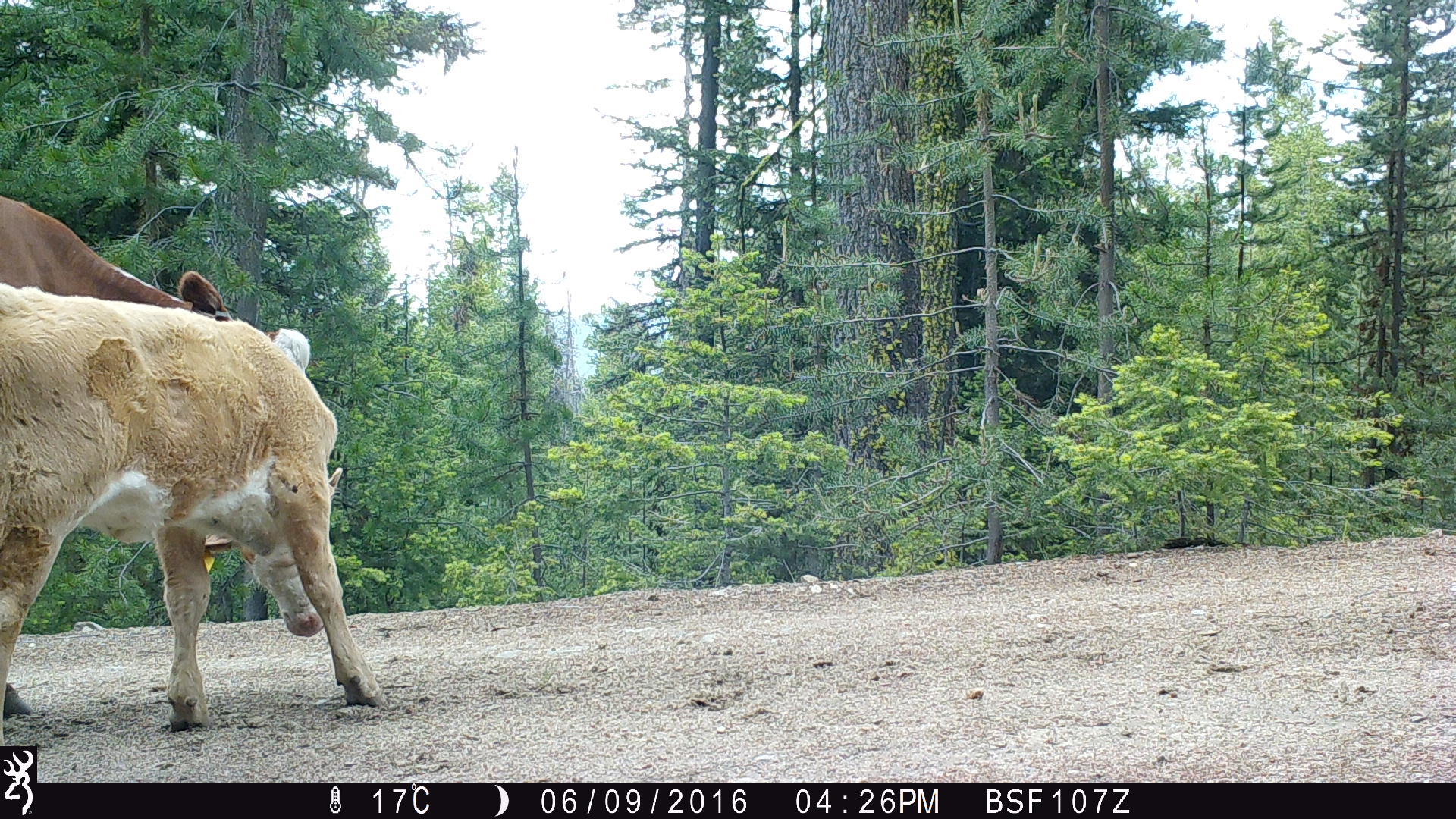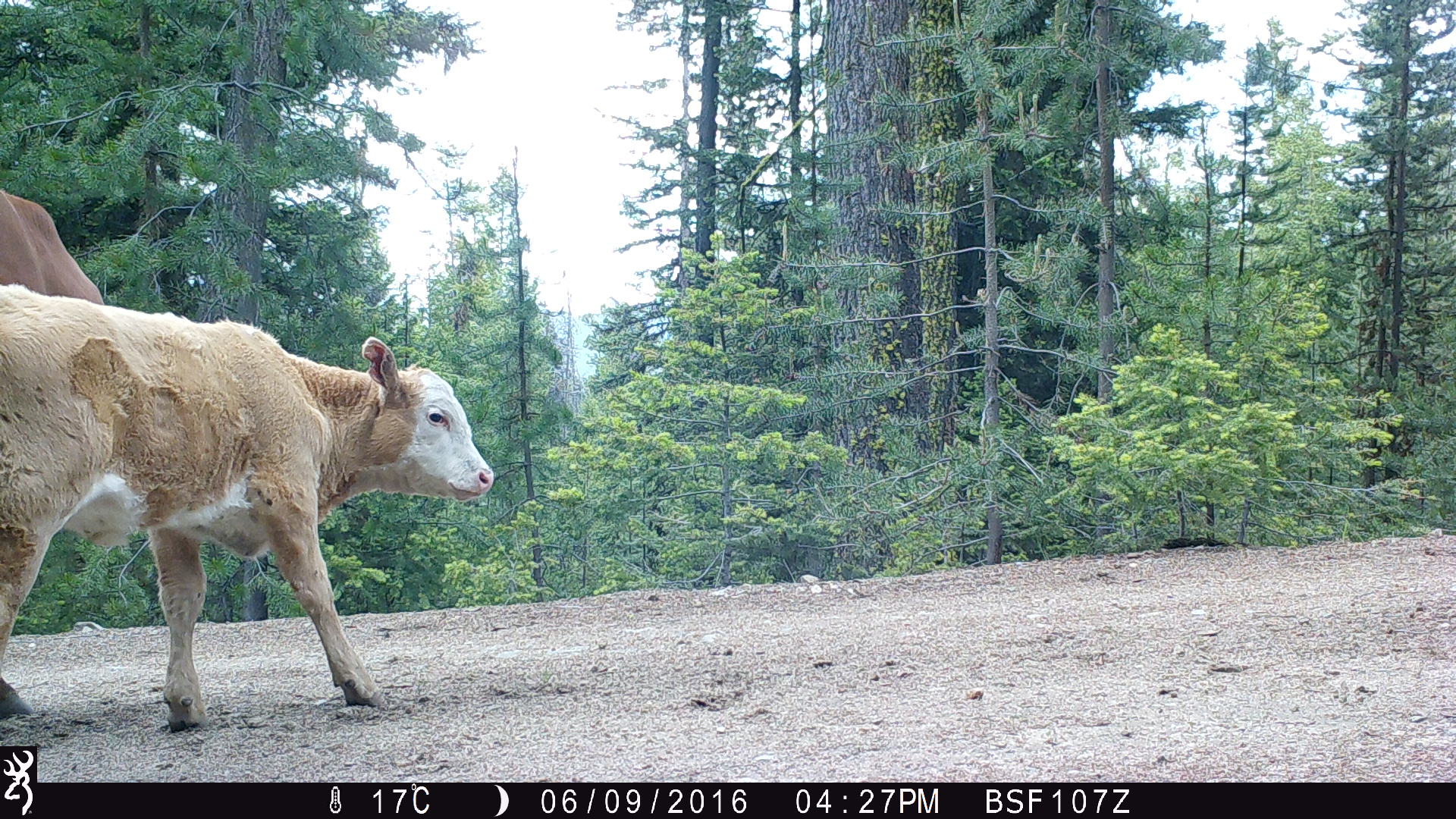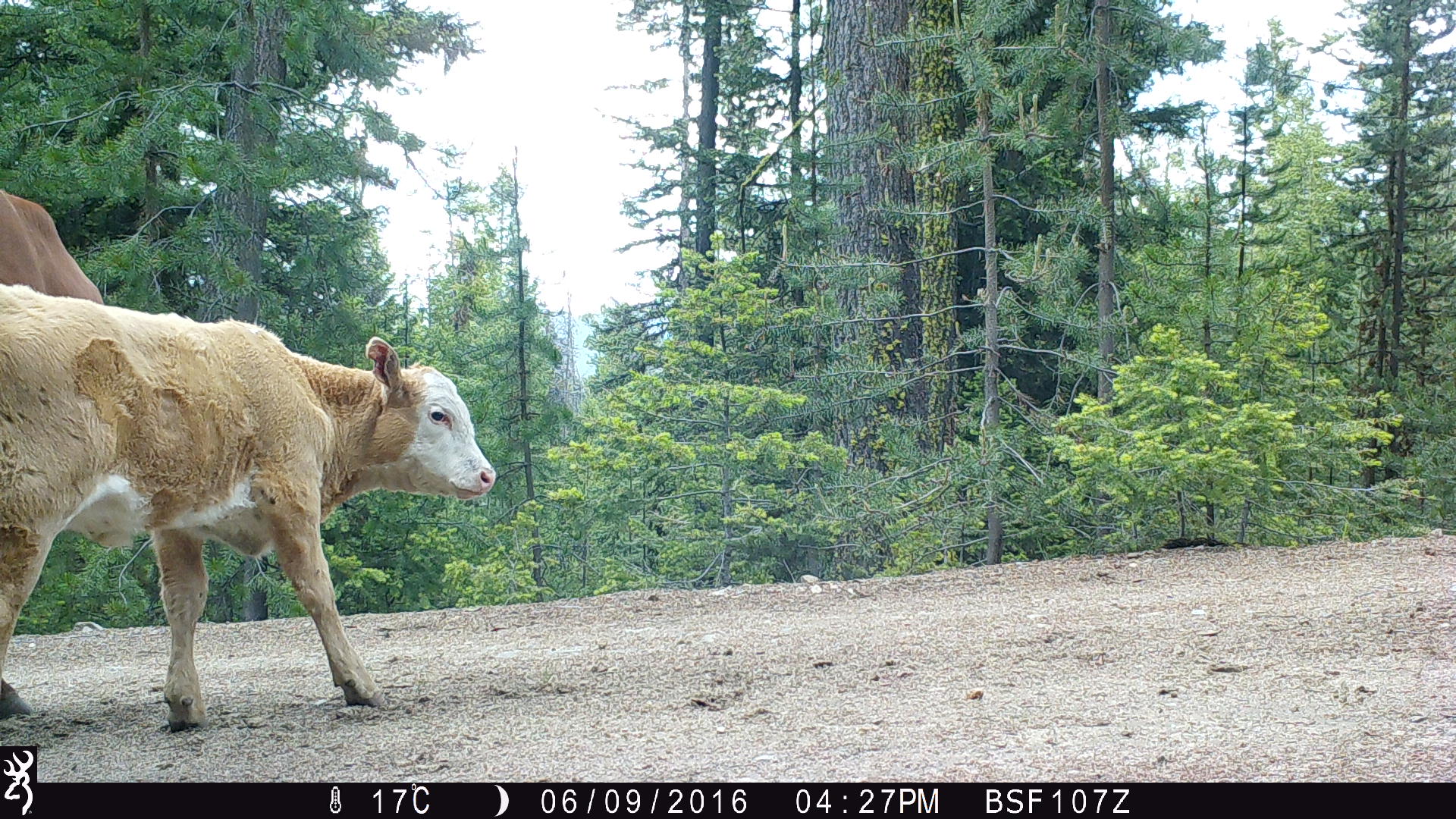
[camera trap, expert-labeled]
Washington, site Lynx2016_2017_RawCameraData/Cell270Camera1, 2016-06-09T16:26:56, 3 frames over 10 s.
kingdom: Animalia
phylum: Chordata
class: Mammalia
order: Artiodactyla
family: Bovidae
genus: Bos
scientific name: Bos taurus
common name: domestic cattle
Domestic cattle (Bos taurus). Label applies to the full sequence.